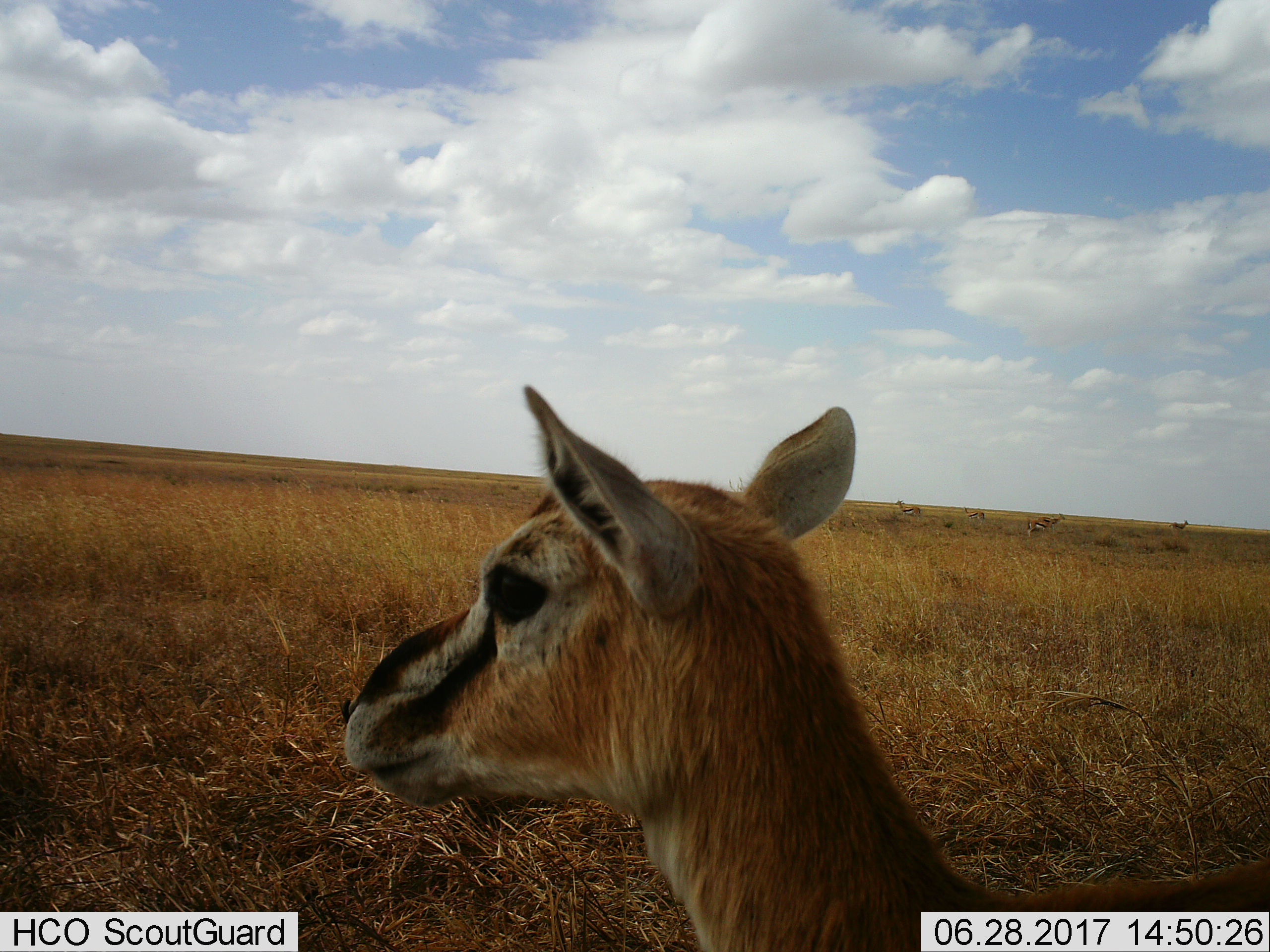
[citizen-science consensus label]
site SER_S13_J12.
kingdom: Animalia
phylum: Chordata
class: Mammalia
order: Artiodactyla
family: Bovidae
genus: Eudorcas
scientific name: Eudorcas thomsonii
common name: thomson's gazelle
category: gazellethomsons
Gazellethomsons (thomson's gazelle) (Eudorcas thomsonii), count 6. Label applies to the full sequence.